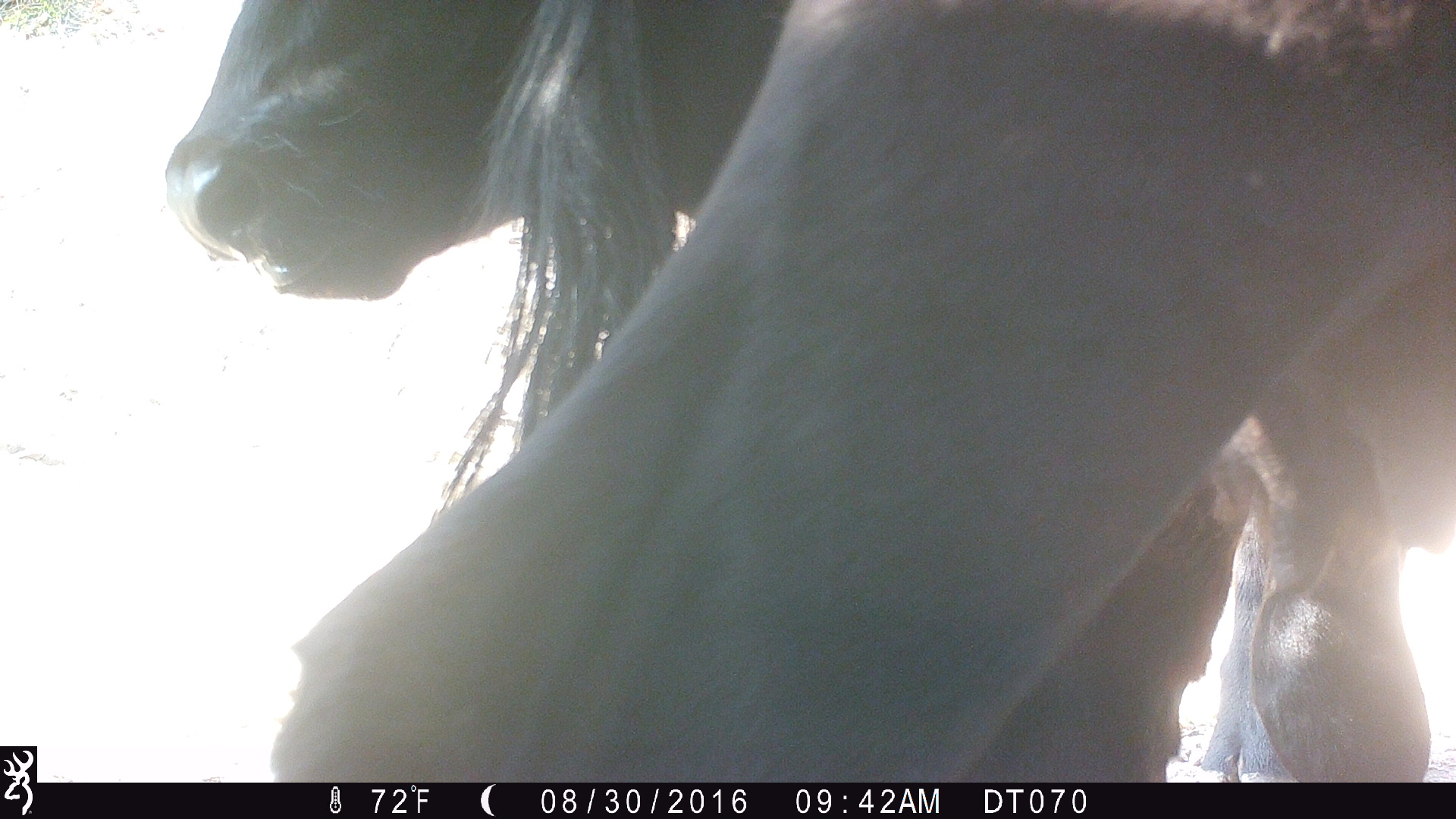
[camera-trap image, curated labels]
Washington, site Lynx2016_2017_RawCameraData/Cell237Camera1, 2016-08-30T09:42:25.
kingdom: Animalia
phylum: Chordata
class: Mammalia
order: Artiodactyla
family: Bovidae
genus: Bos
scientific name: Bos taurus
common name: domestic cattle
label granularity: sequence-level